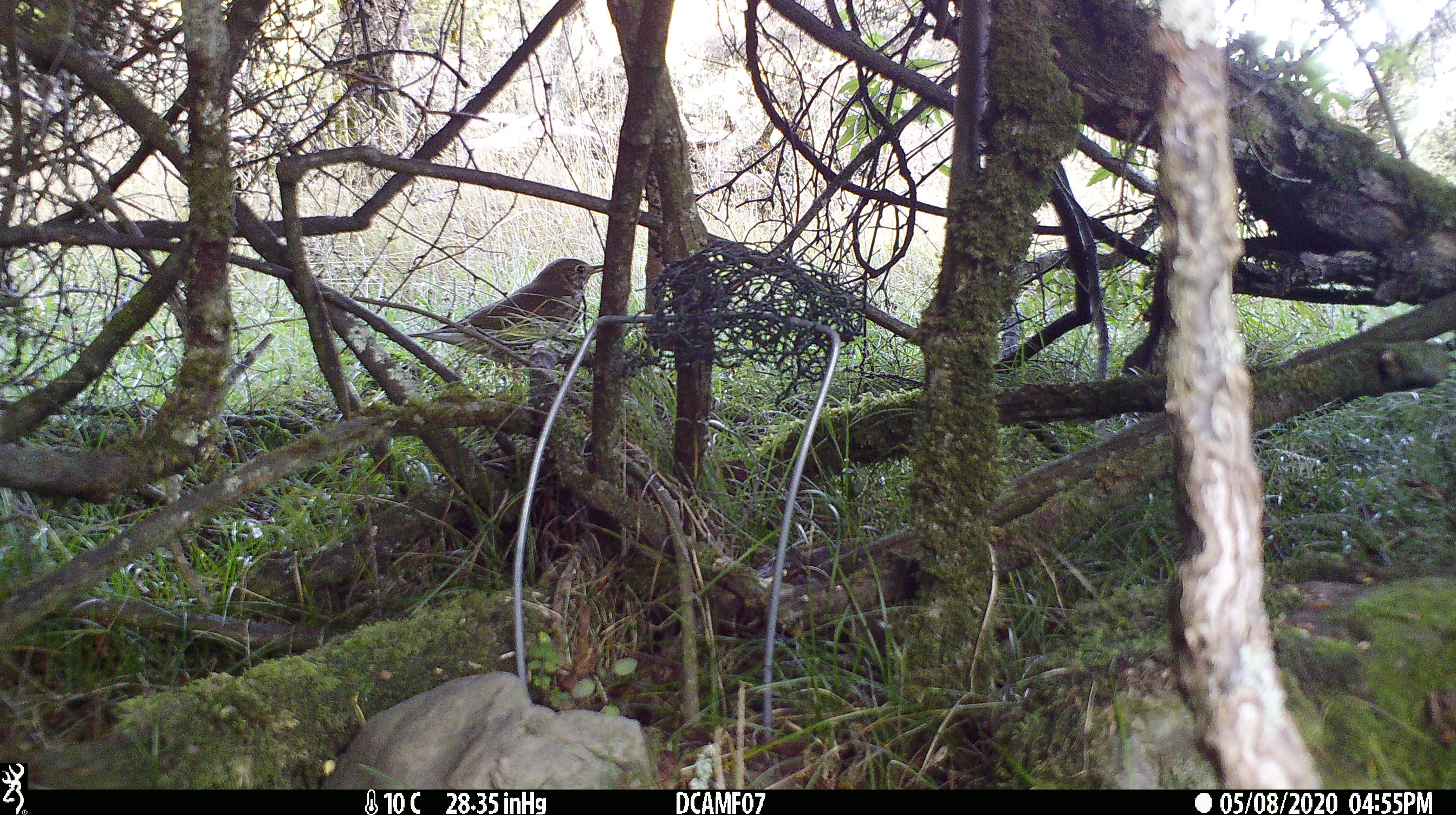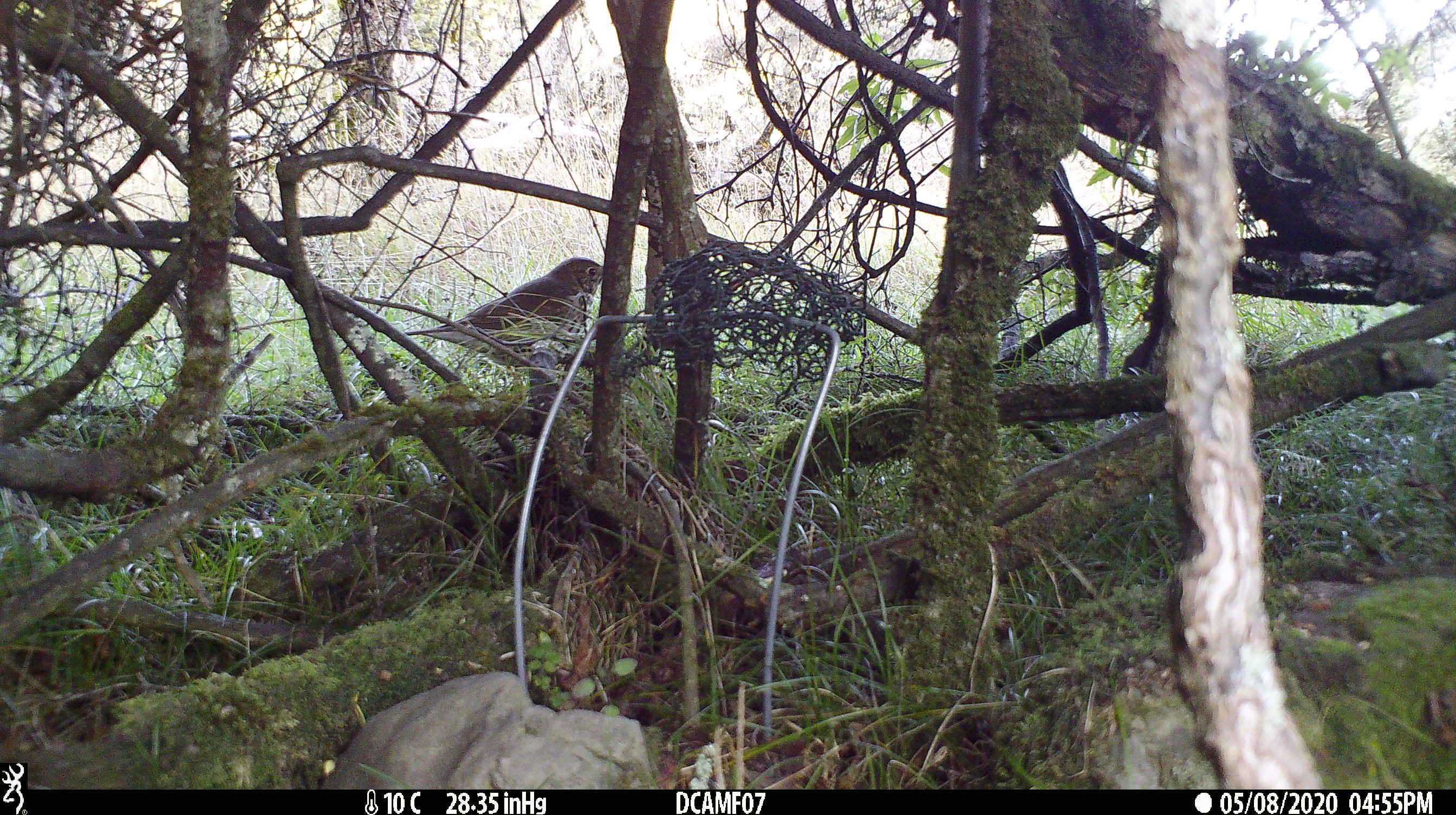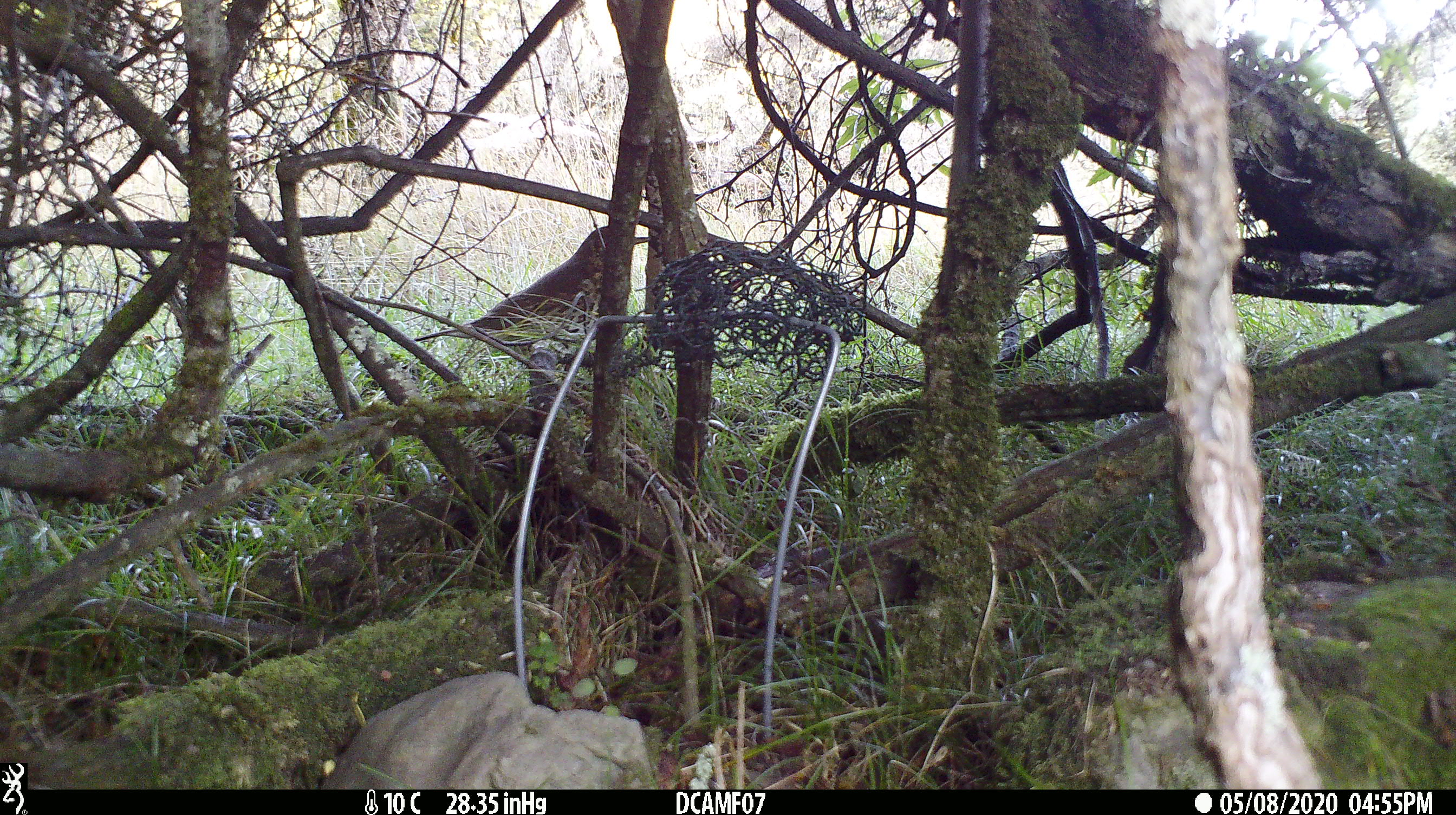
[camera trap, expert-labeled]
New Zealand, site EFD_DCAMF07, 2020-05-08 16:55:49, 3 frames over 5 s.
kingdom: Animalia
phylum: Chordata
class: Aves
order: Passeriformes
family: Turdidae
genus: Turdus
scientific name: Turdus philomelos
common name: song thrush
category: thrush